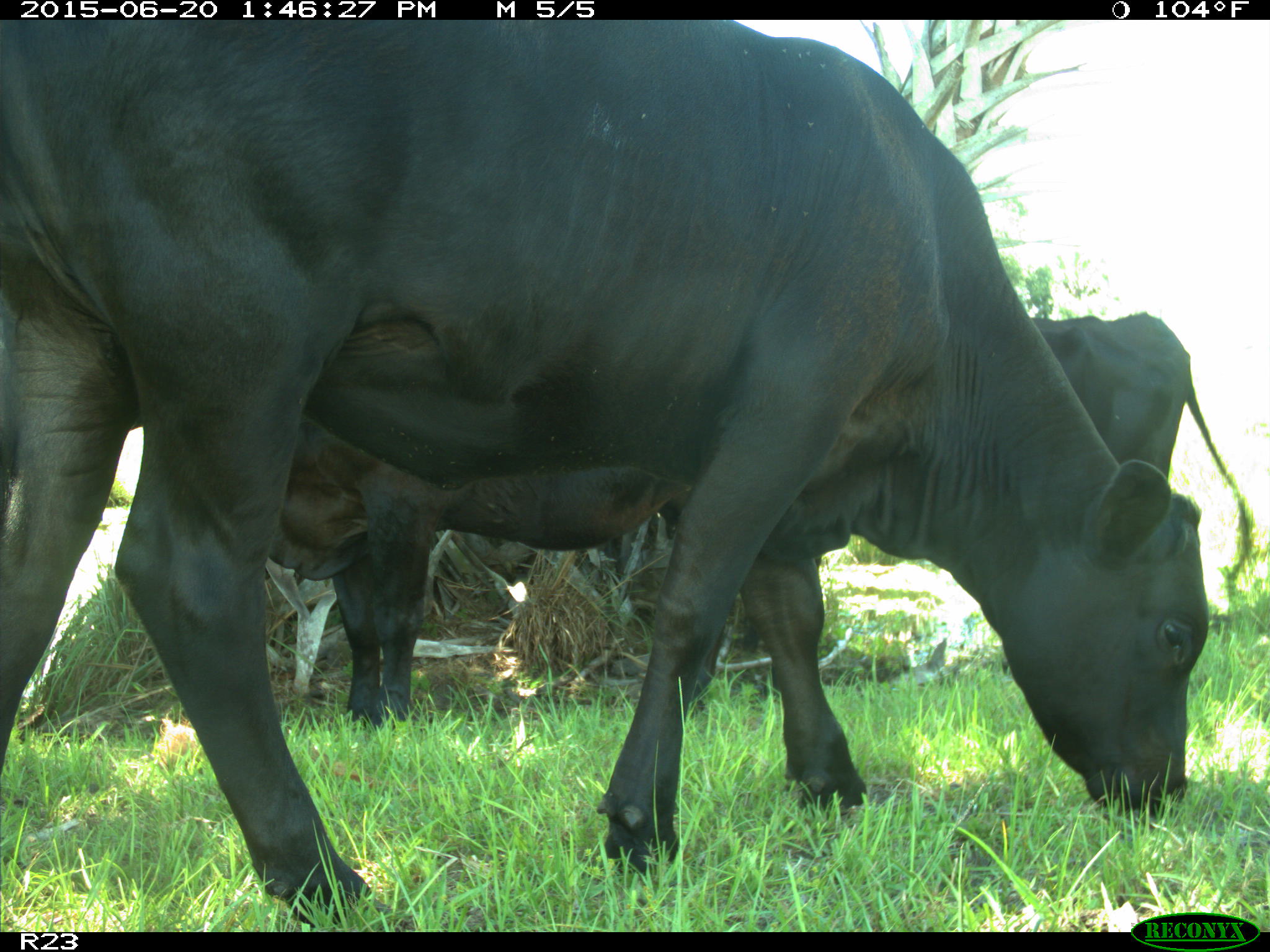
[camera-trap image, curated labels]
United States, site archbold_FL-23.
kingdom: Animalia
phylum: Chordata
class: Mammalia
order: Artiodactyla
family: Bovidae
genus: Bos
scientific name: Bos taurus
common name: domestic cow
Bos taurus (domestic cow).